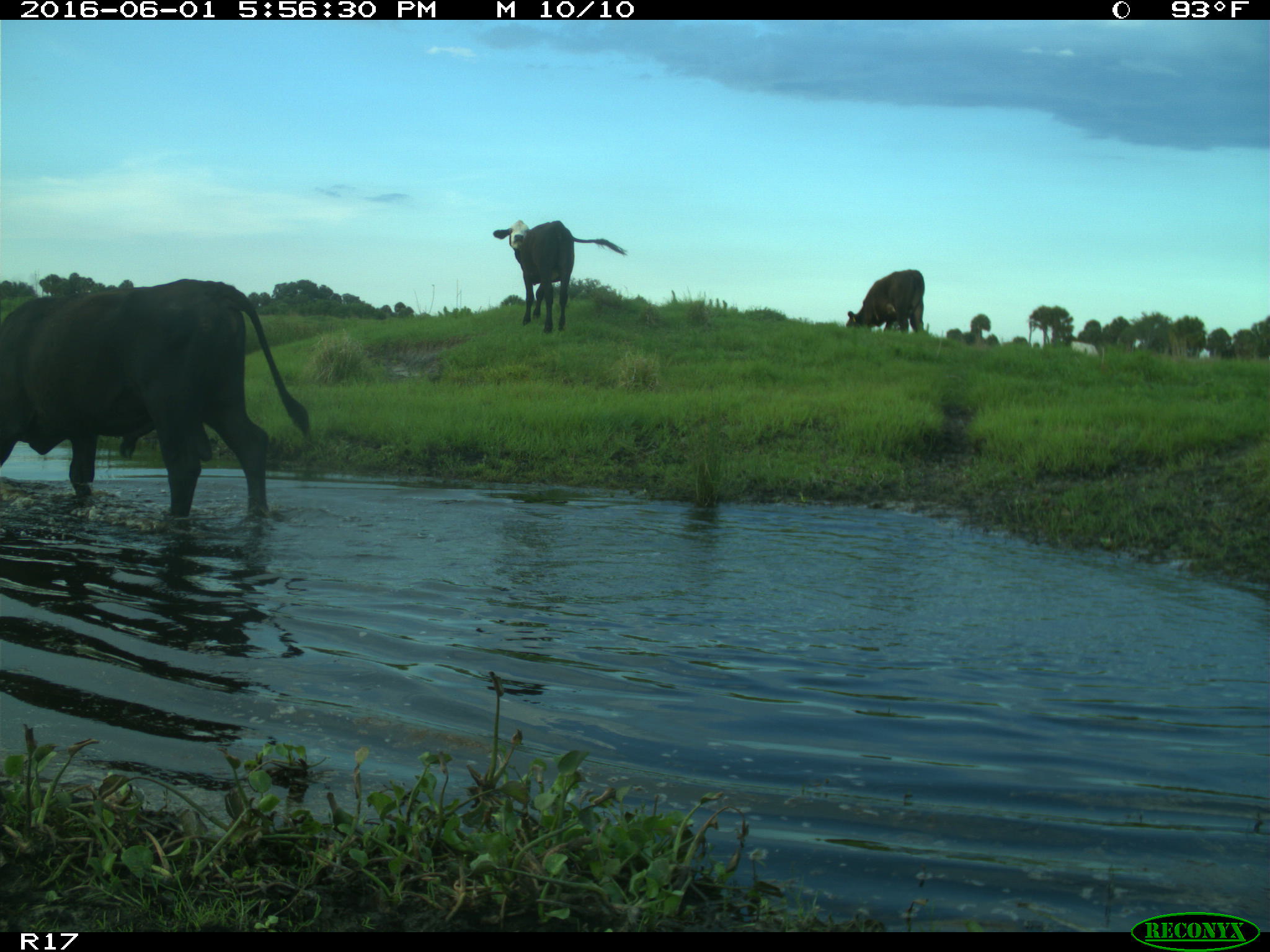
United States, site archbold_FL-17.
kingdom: Animalia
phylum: Chordata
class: Mammalia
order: Artiodactyla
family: Bovidae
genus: Bos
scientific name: Bos taurus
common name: domestic cow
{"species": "Bos taurus (domestic cow)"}